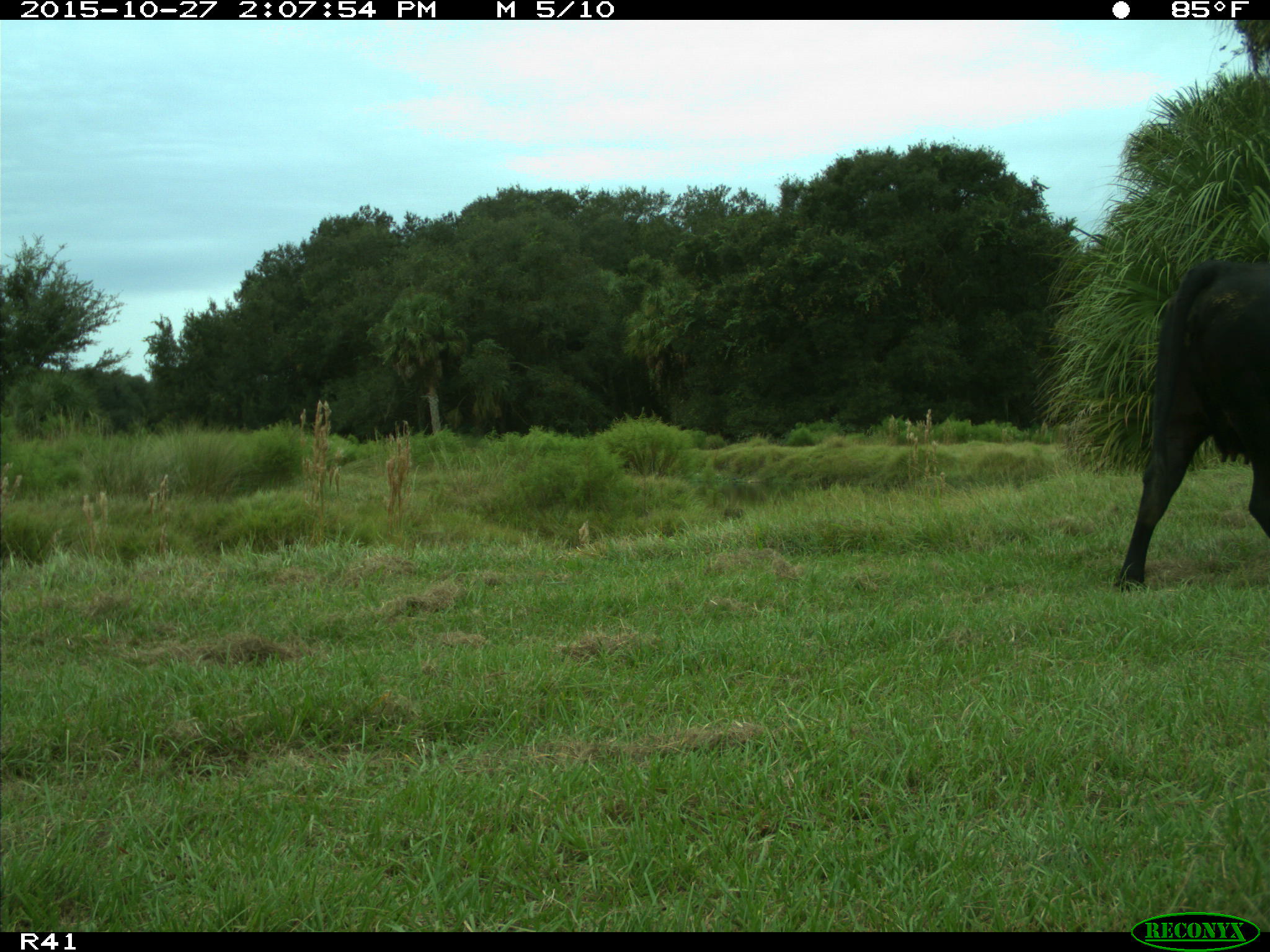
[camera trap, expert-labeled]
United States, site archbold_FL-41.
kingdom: Animalia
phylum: Chordata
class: Mammalia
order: Artiodactyla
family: Bovidae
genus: Bos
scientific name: Bos taurus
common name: domestic cow